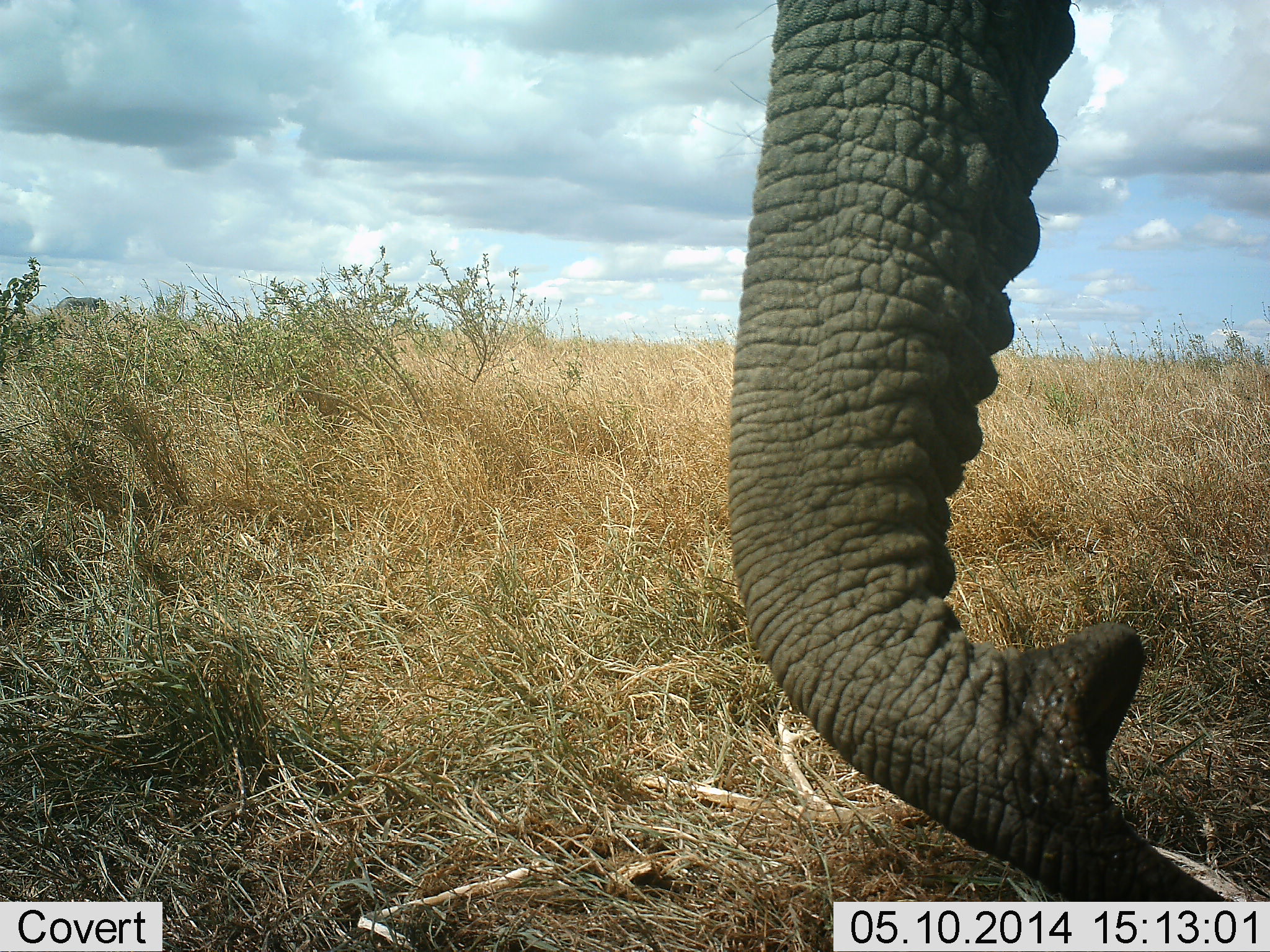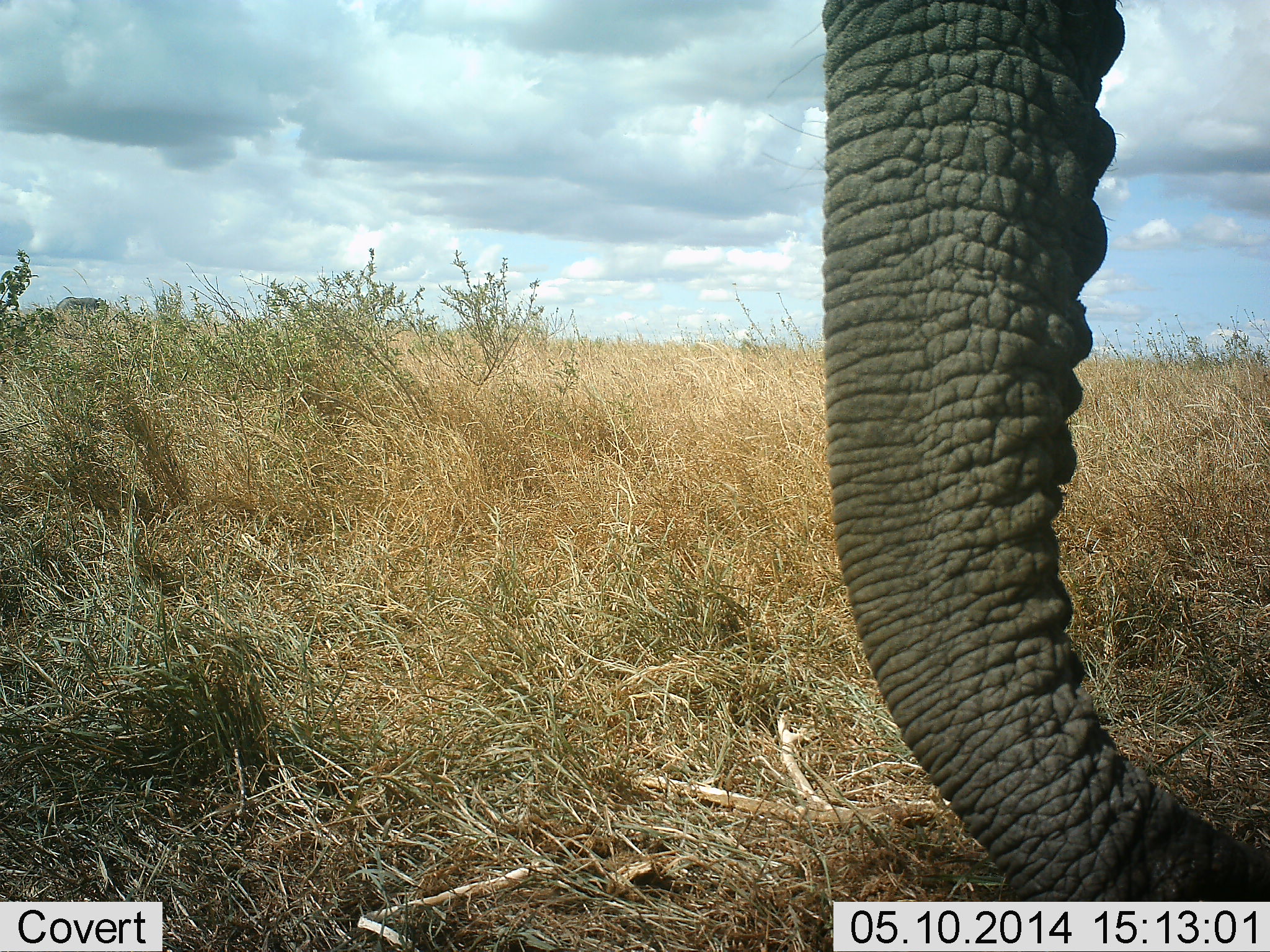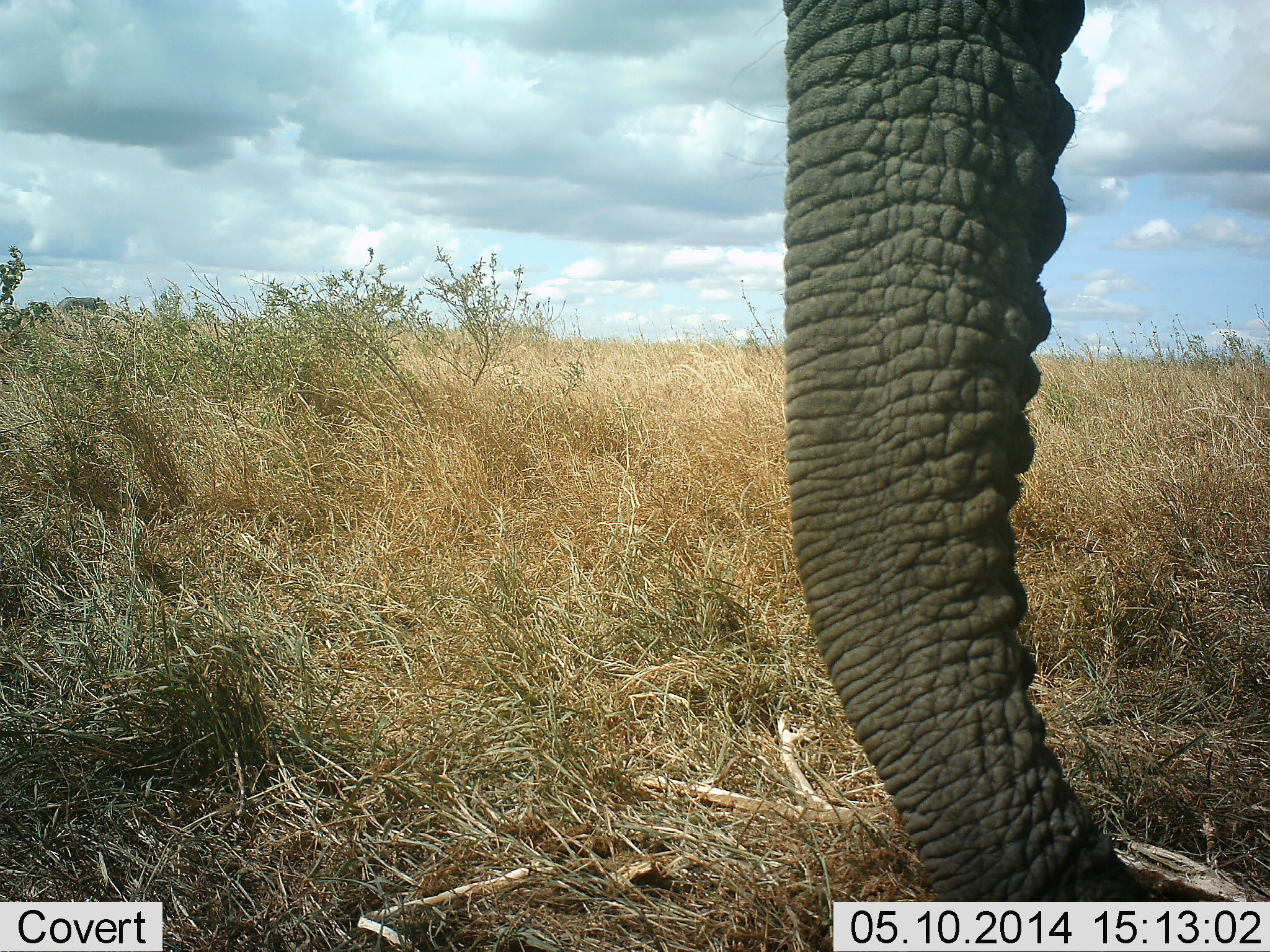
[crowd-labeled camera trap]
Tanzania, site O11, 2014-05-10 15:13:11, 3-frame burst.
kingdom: Animalia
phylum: Chordata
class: Mammalia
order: Proboscidea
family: Elephantidae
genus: Loxodonta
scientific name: Loxodonta africana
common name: african bush elephant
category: elephant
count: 1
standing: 70%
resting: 0%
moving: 0%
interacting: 0%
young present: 0%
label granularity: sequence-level